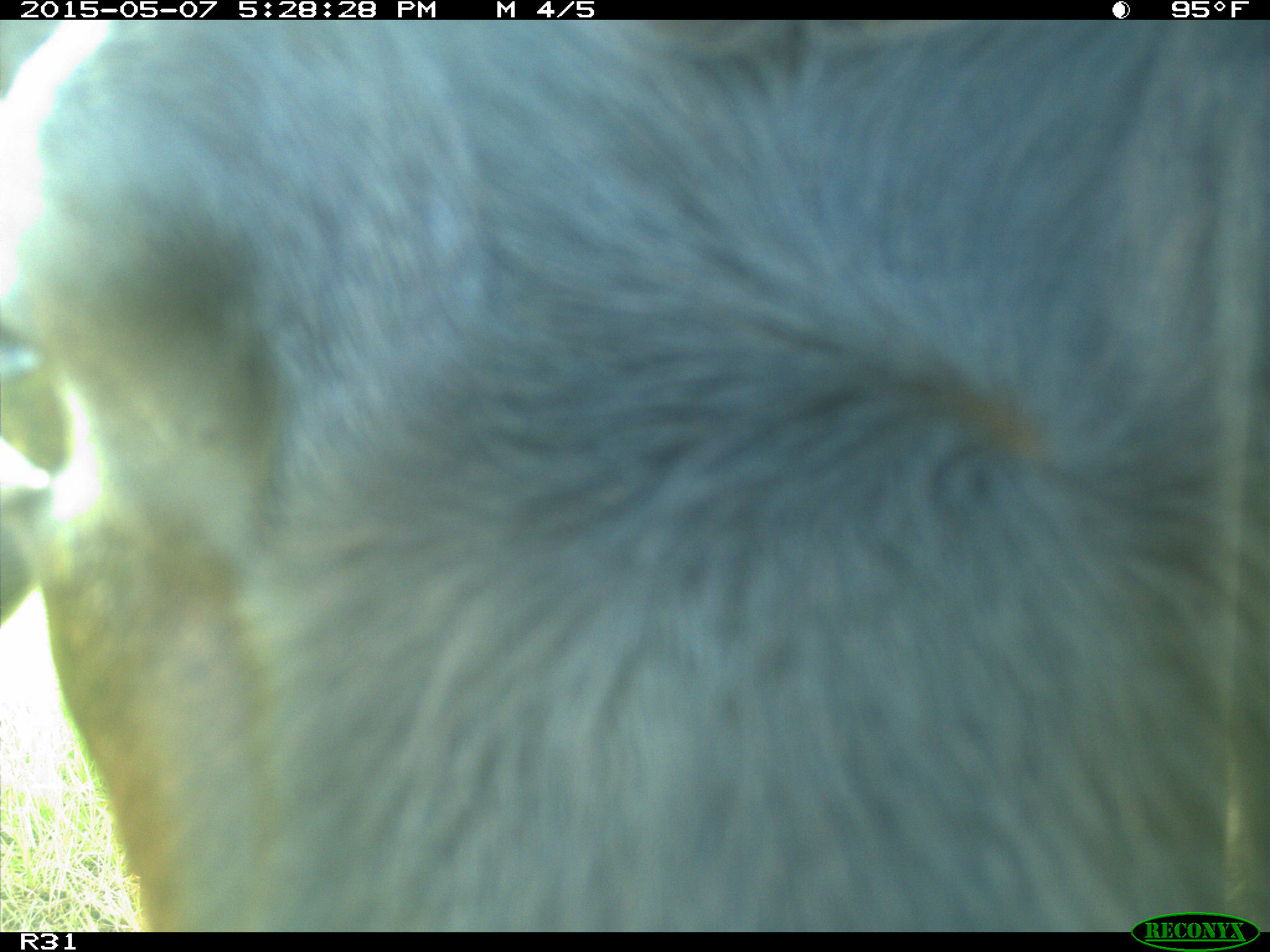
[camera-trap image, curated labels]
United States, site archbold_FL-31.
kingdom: Animalia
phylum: Chordata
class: Mammalia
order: Artiodactyla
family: Bovidae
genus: Bos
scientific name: Bos taurus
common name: domestic cow